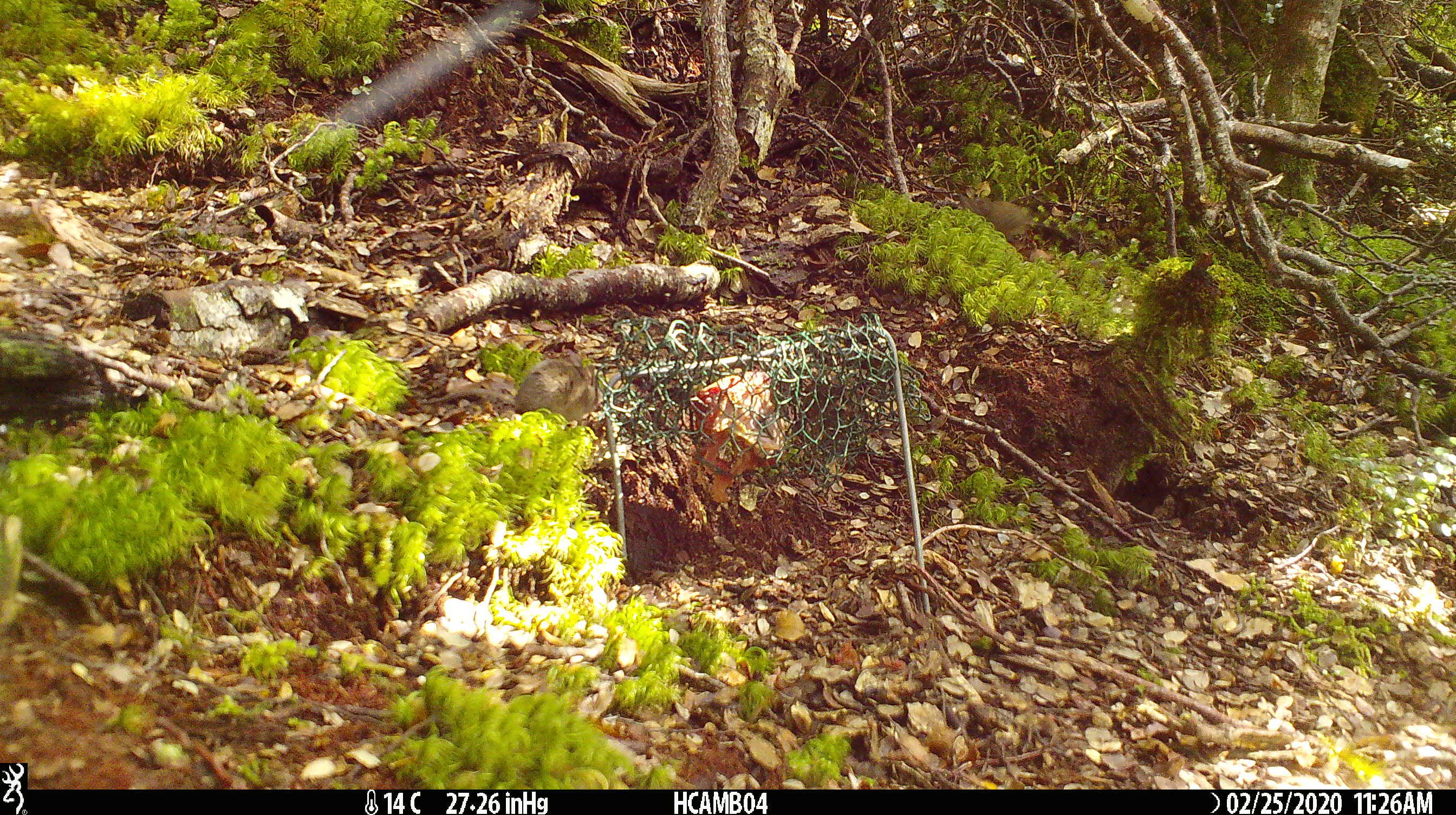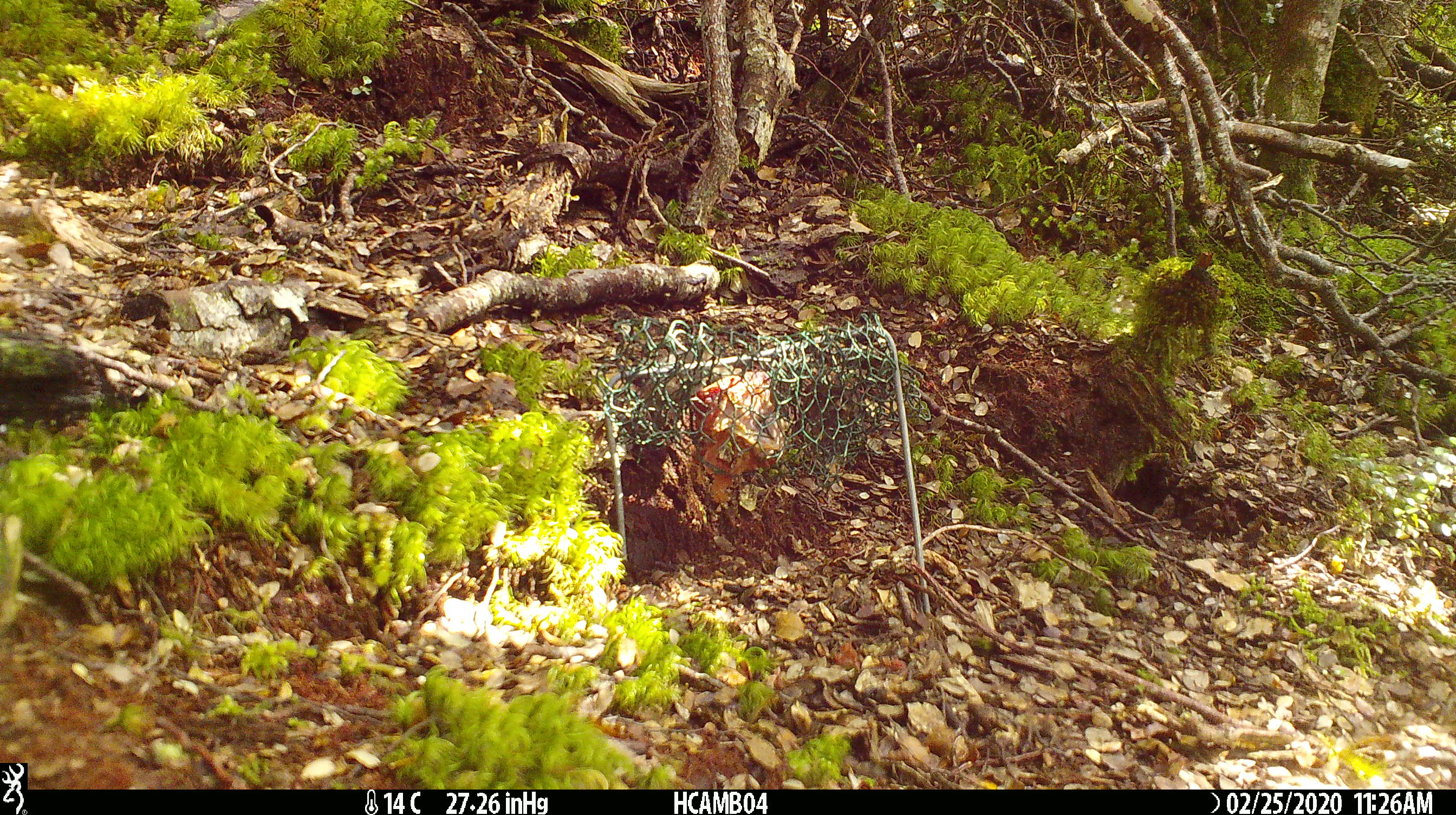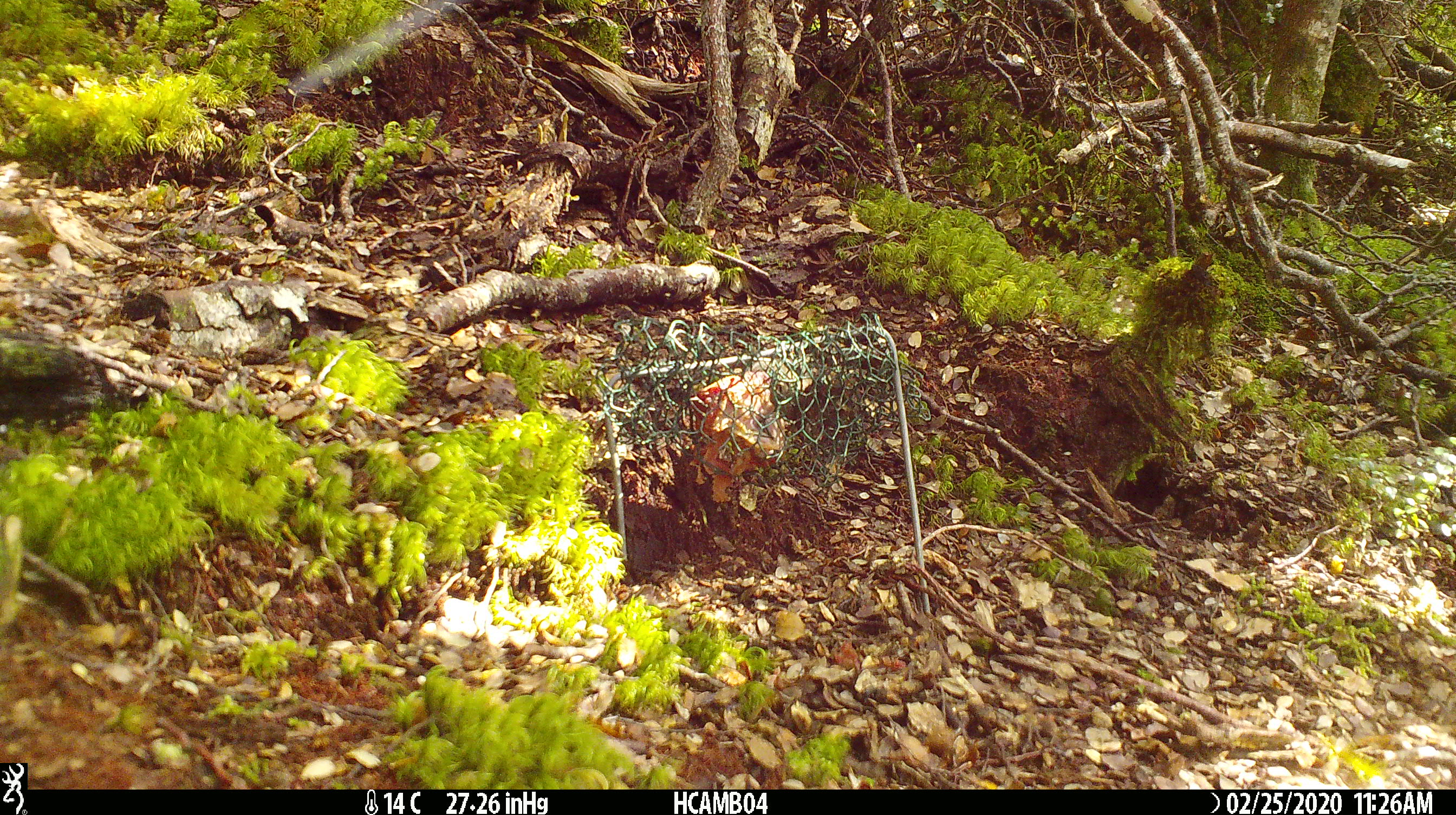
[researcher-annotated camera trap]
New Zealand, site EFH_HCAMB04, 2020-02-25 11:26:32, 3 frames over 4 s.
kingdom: Animalia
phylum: Chordata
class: Mammalia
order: Rodentia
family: Muridae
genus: Mus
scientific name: Mus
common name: mouse